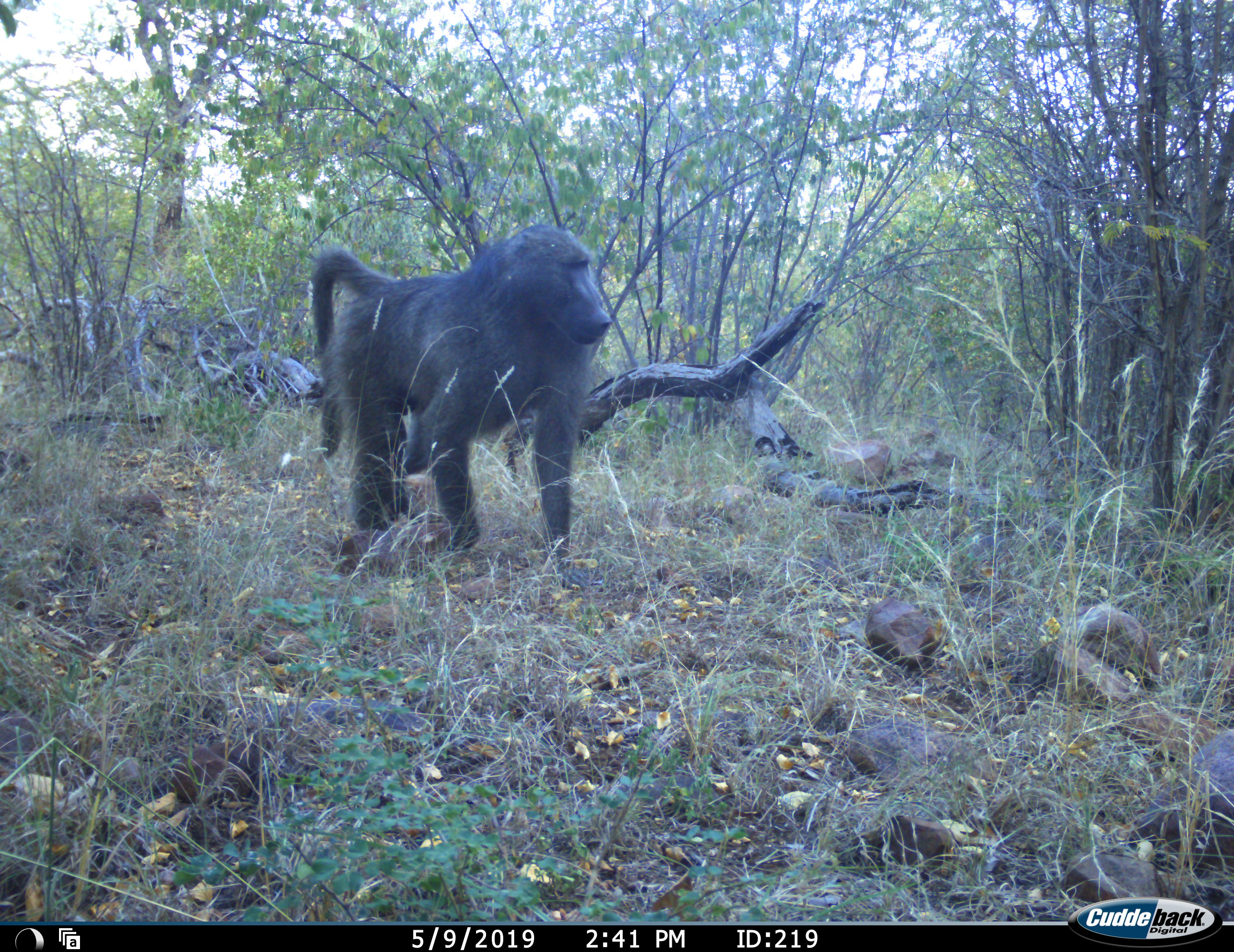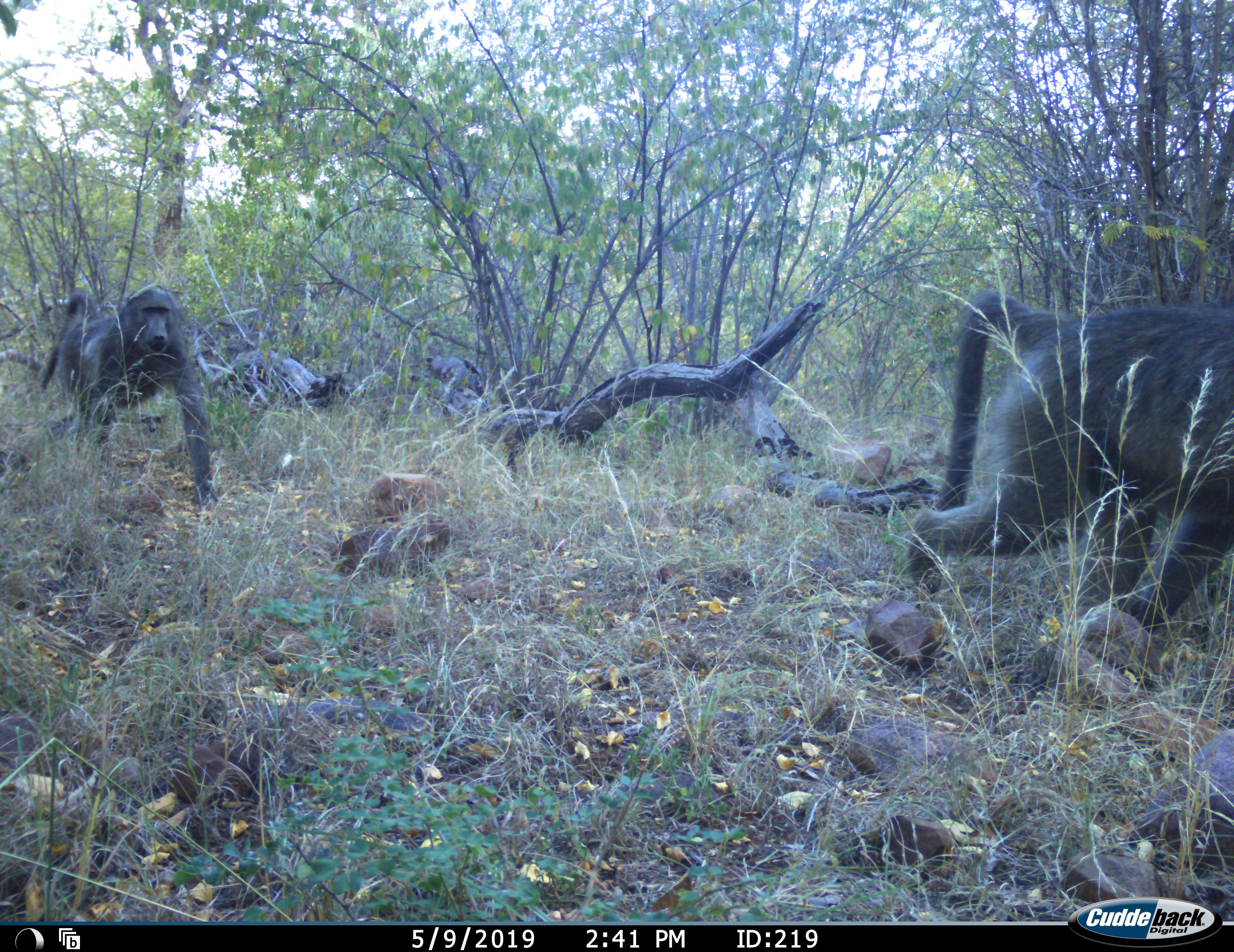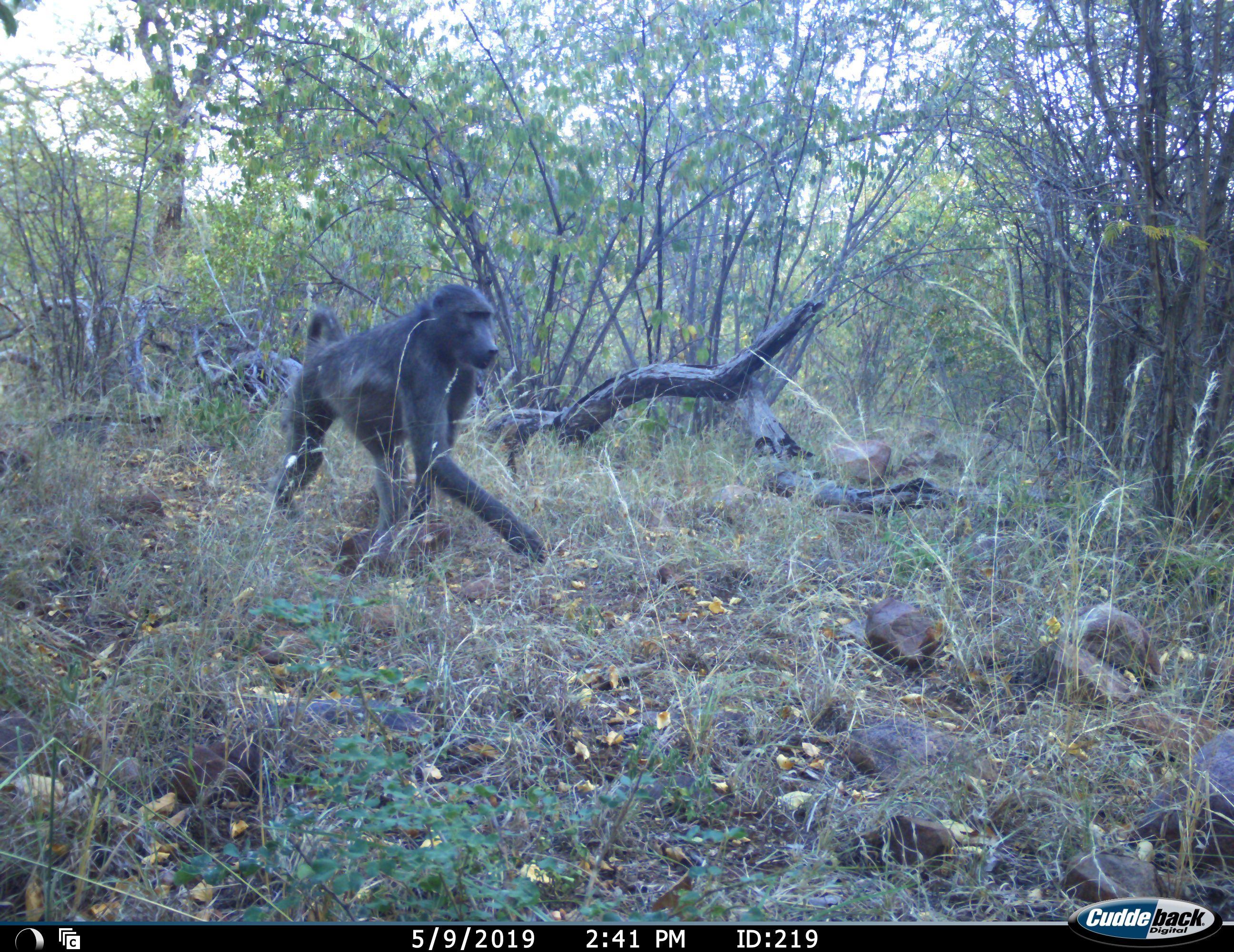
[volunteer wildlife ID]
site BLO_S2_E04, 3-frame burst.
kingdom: Animalia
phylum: Chordata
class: Mammalia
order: Primates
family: Cercopithecidae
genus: Papio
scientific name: Papio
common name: baboon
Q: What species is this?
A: Baboon (Papio).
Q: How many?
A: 2.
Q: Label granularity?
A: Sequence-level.